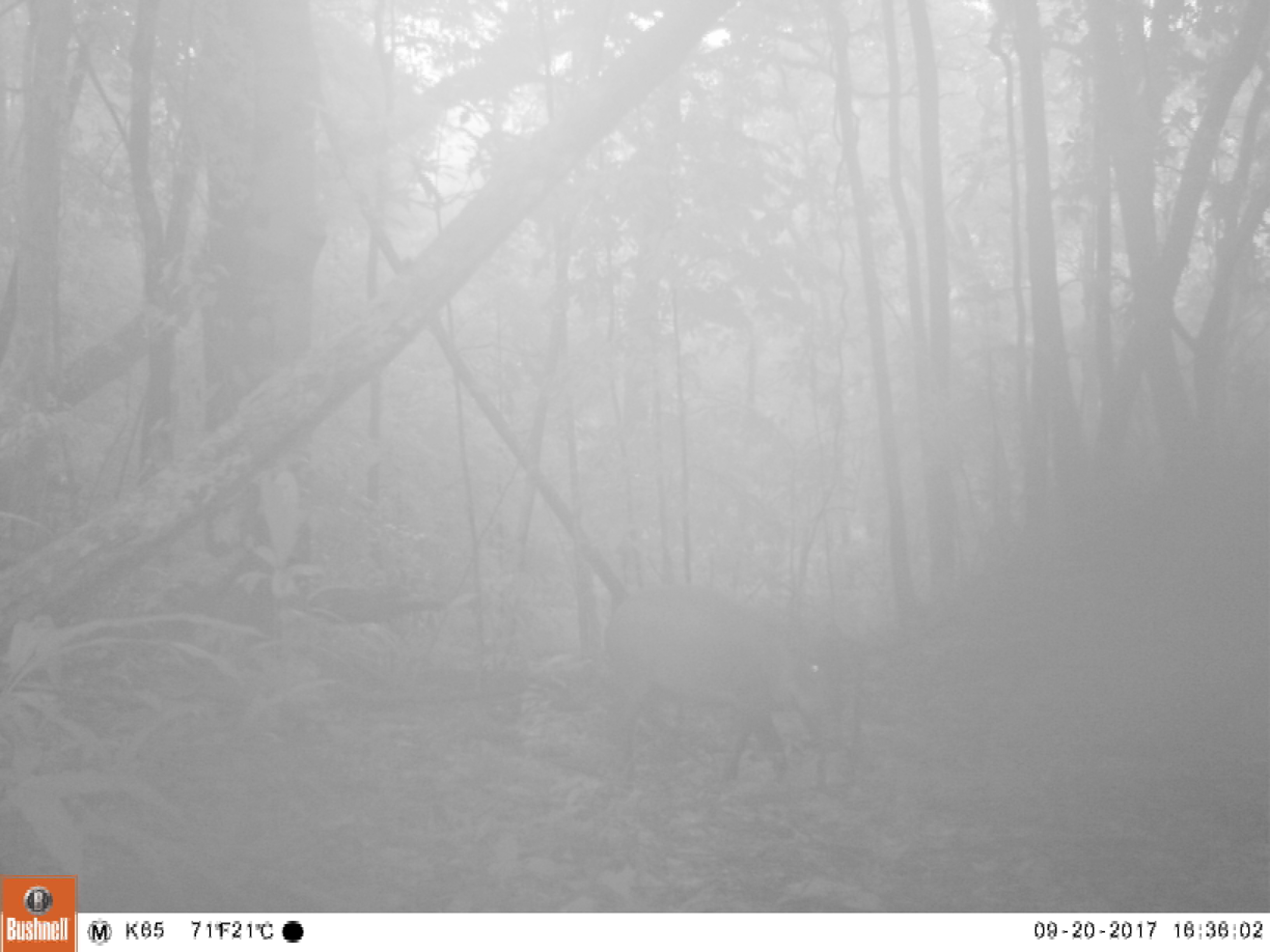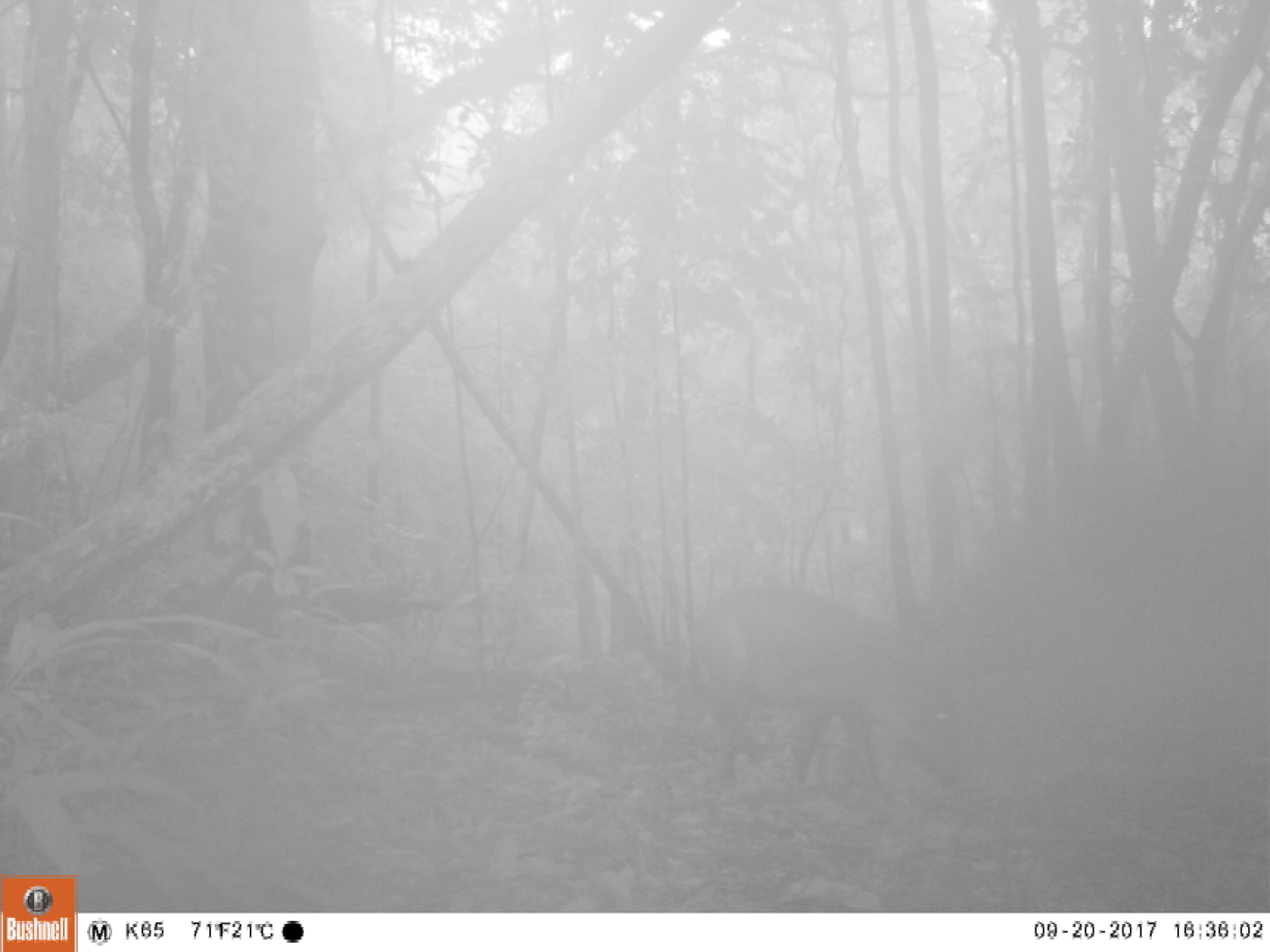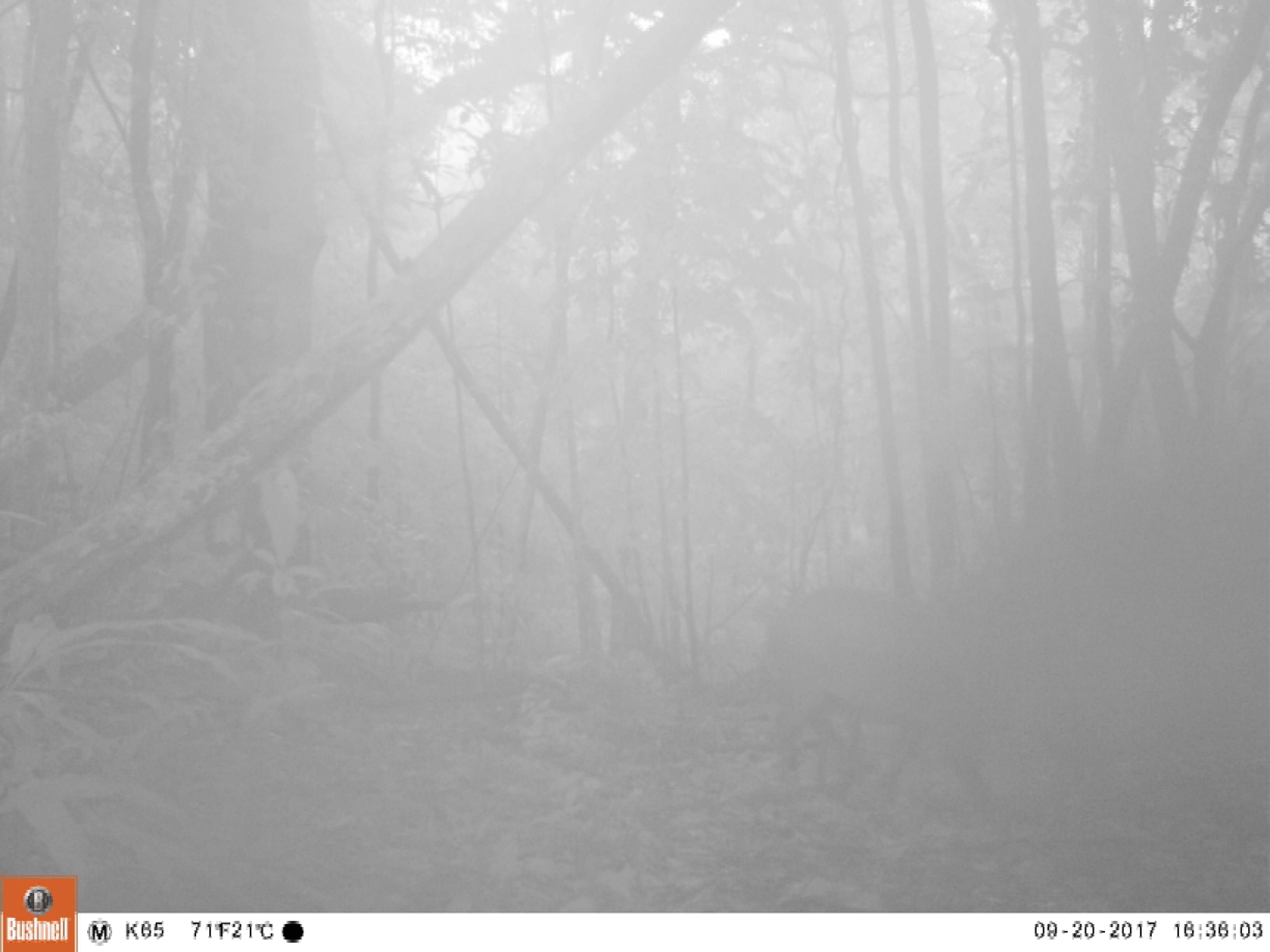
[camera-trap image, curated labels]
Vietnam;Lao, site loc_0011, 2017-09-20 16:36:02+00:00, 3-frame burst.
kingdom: Animalia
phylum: Chordata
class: Mammalia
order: Artiodactyla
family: Suidae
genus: Sus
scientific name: Sus scrofa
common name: eurasian wild pig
Eurasian wild pig (Sus scrofa). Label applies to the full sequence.